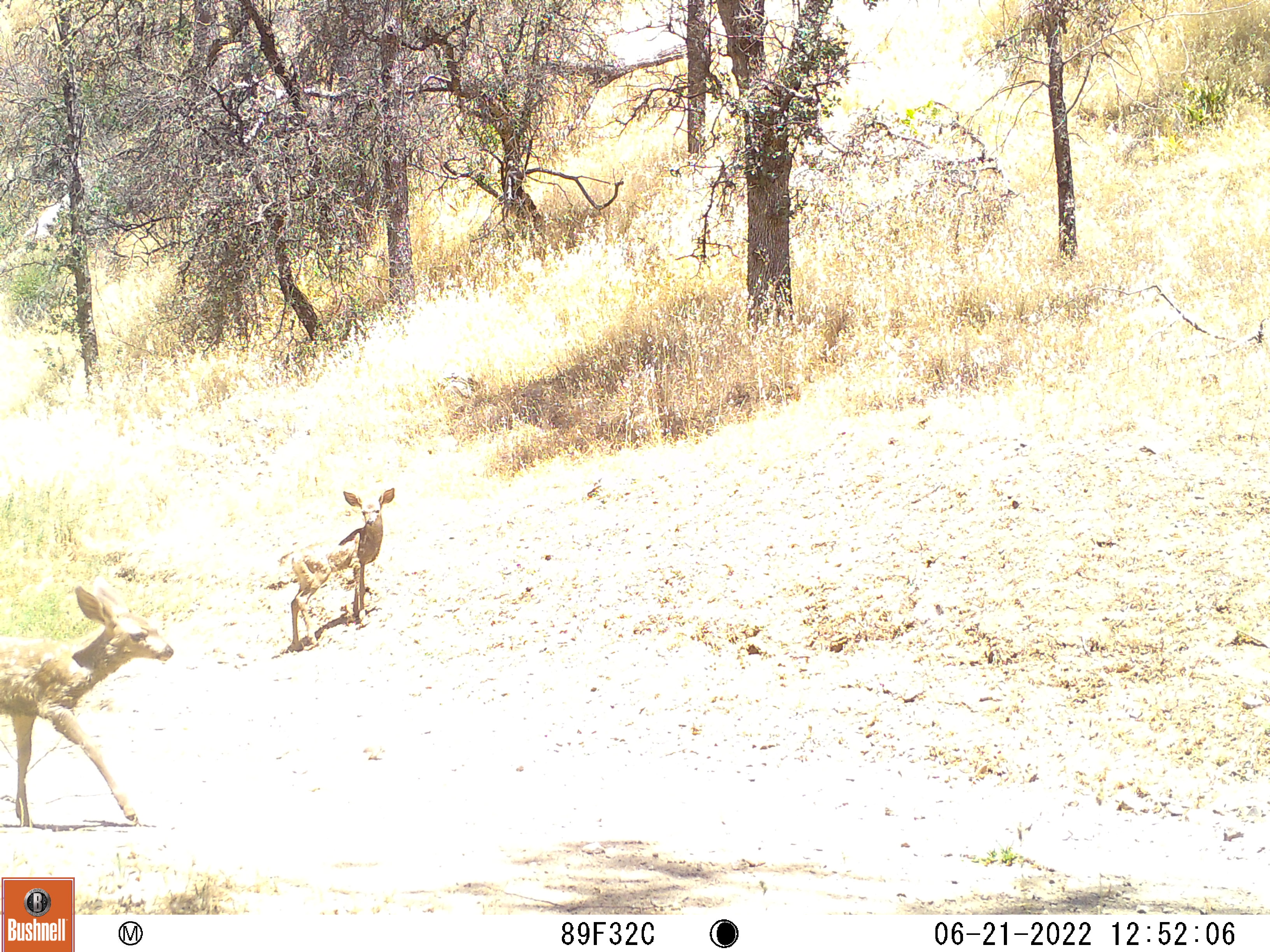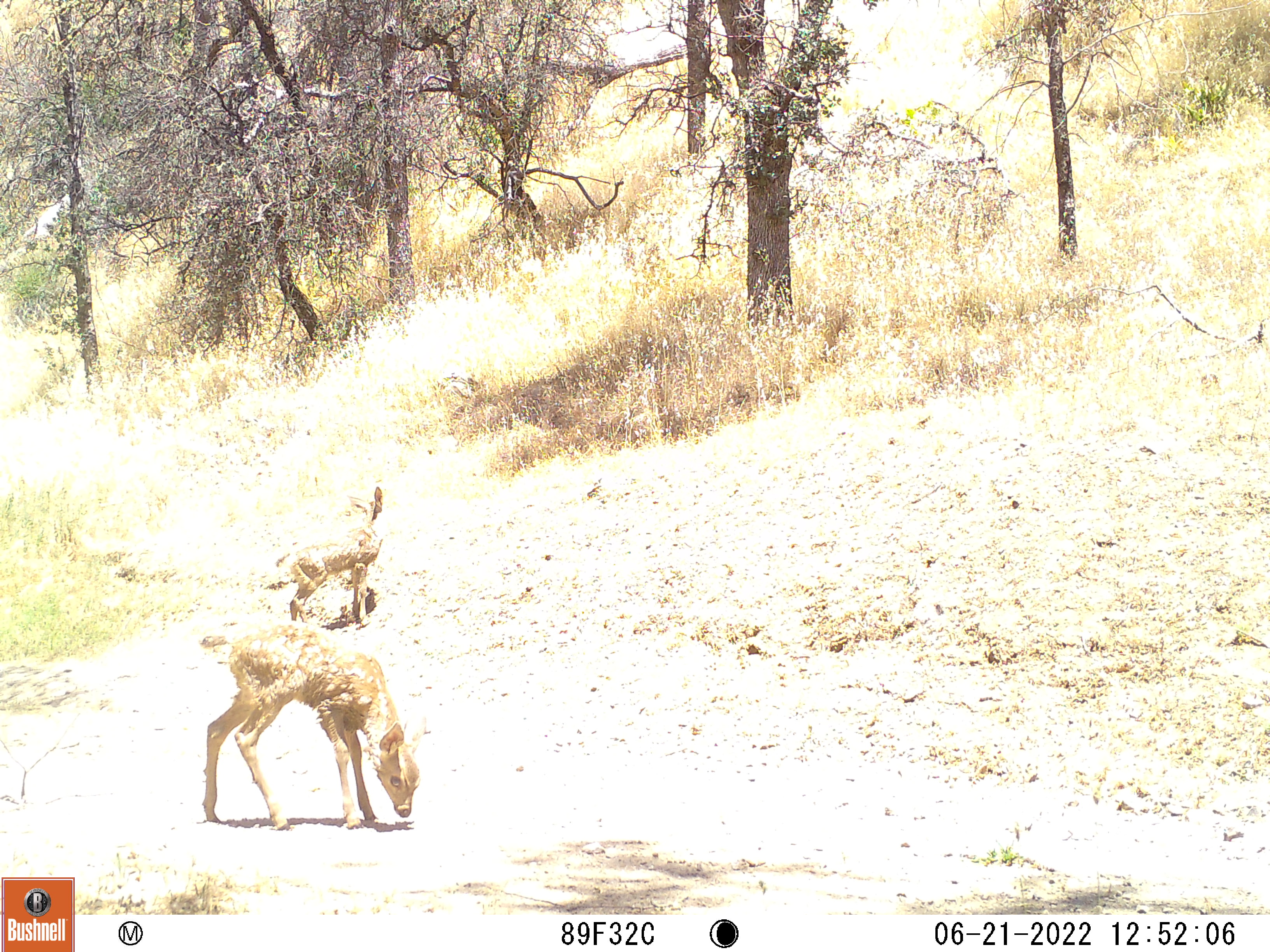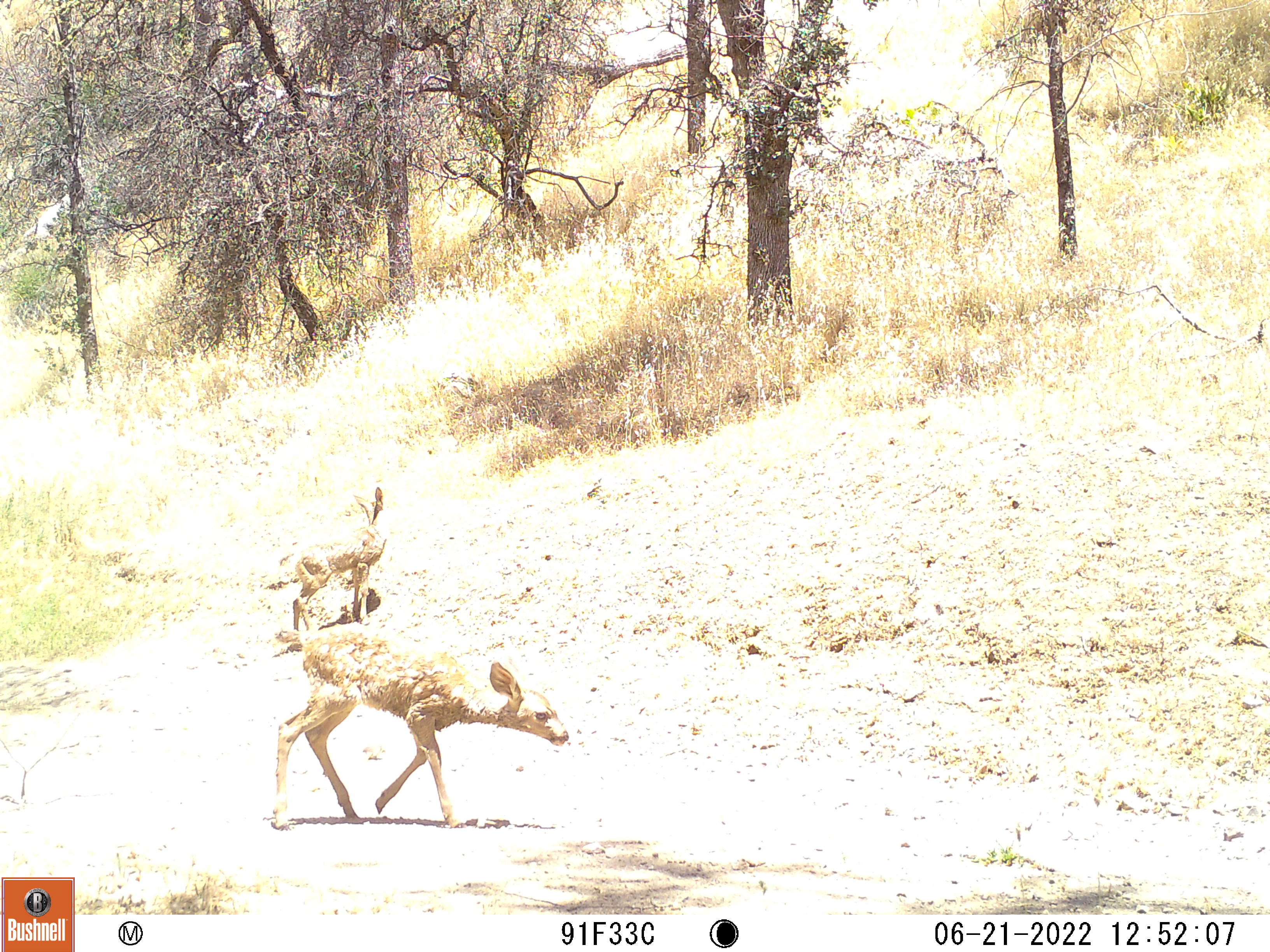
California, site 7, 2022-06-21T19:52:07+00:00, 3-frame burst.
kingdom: Animalia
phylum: Chordata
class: Mammalia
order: Artiodactyla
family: Cervidae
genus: Odocoileus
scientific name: Odocoileus hemionus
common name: mule deer